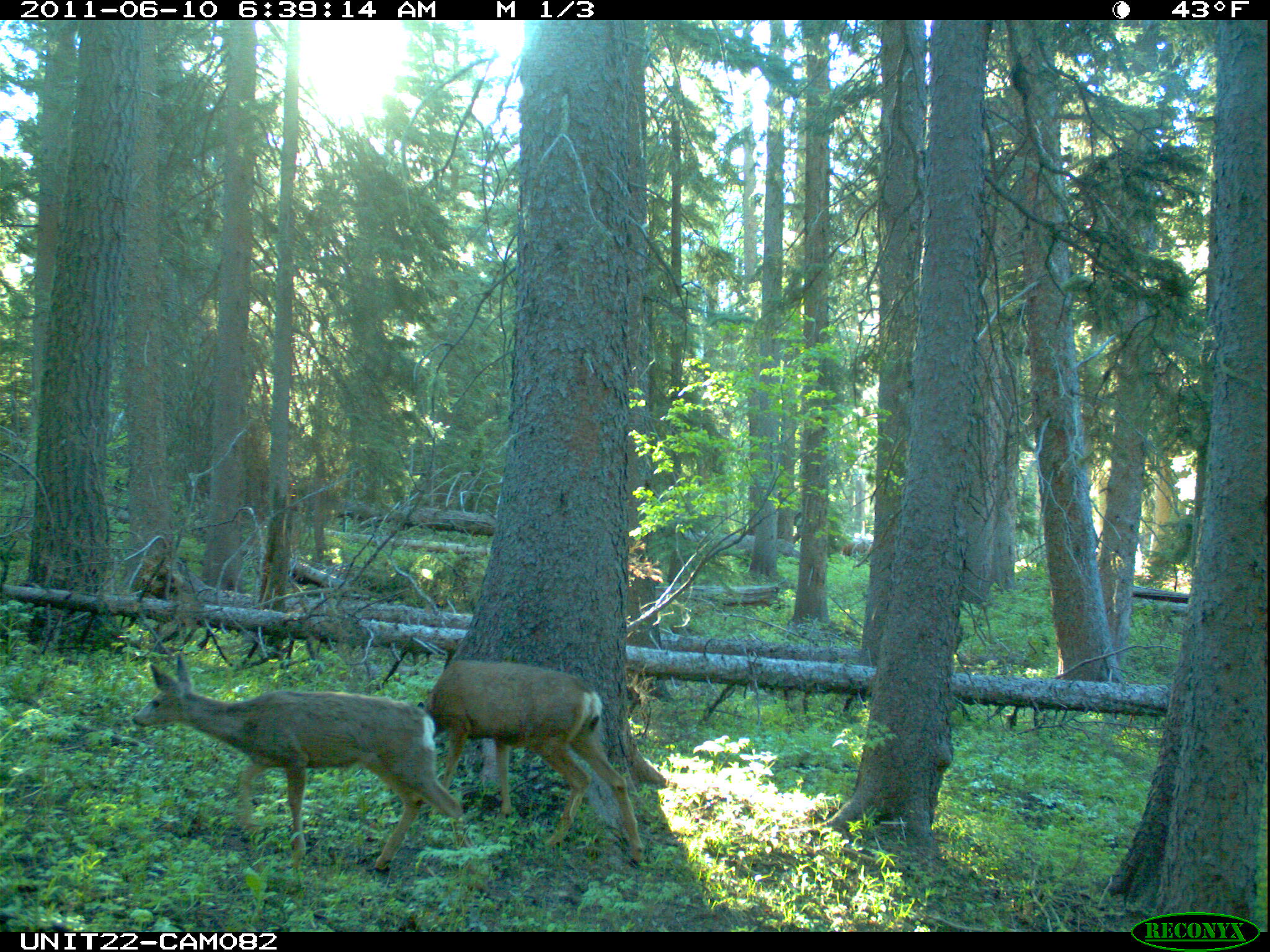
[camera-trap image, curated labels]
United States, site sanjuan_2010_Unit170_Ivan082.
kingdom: Animalia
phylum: Chordata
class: Mammalia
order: Artiodactyla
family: Cervidae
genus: Odocoileus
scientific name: Odocoileus hemionus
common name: mule deer